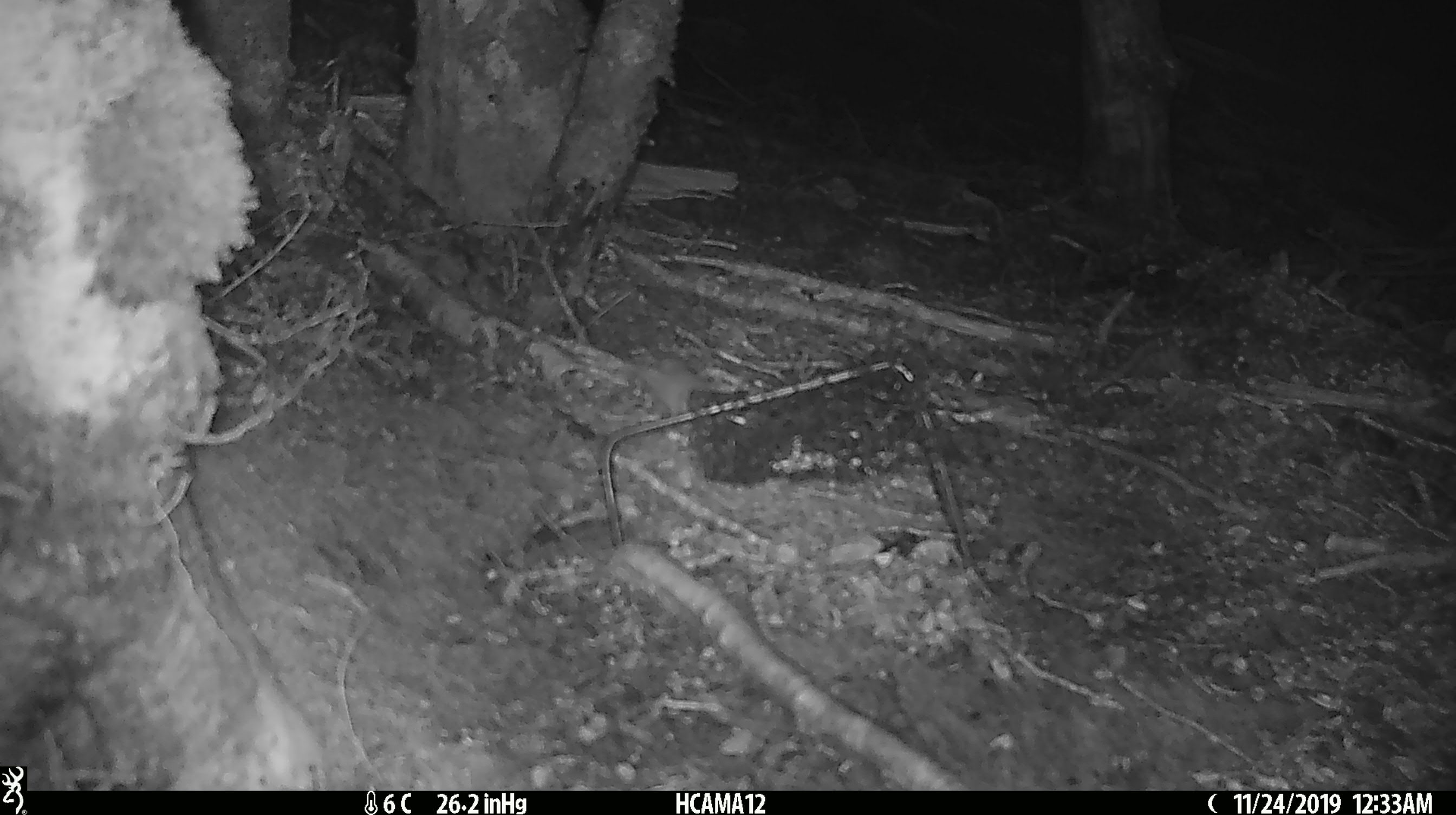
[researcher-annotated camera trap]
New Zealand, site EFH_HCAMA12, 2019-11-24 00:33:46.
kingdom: Animalia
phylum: Chordata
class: Mammalia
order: Rodentia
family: Muridae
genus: Mus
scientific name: Mus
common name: mouse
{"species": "mouse (Mus)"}